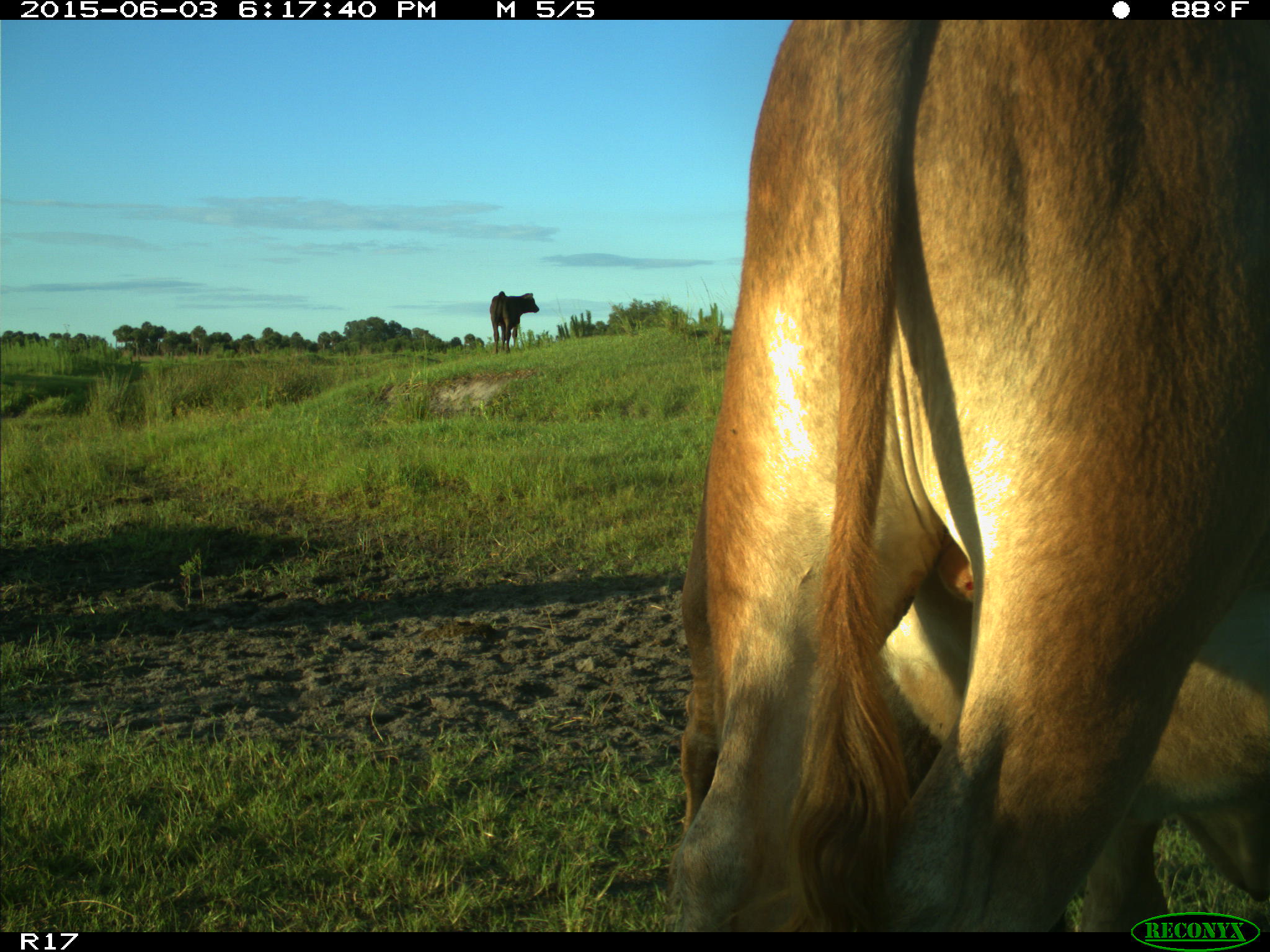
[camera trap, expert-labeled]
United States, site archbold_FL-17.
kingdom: Animalia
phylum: Chordata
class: Mammalia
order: Artiodactyla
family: Bovidae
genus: Bos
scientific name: Bos taurus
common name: domestic cow